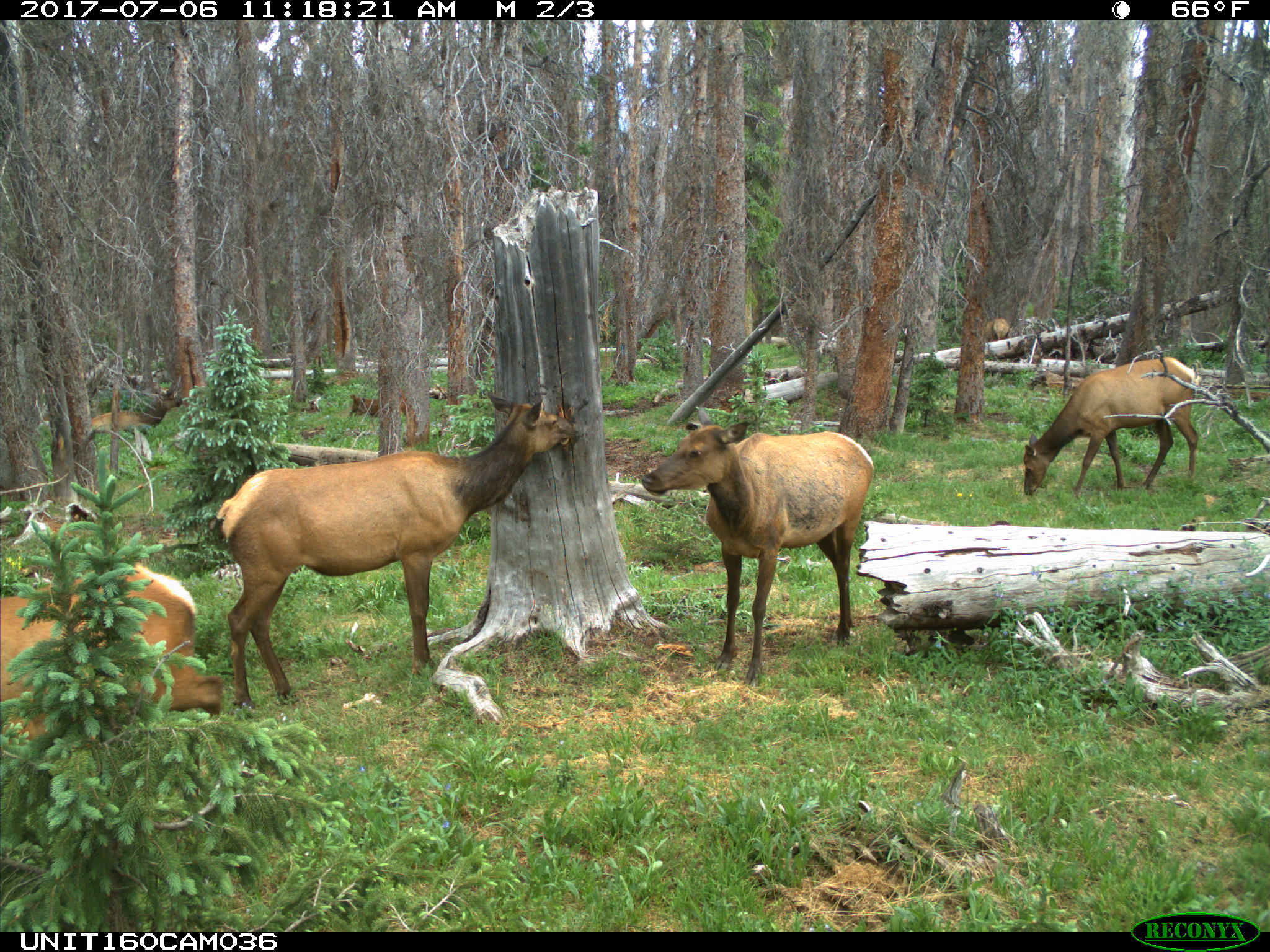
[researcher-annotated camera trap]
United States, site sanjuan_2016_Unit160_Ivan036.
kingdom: Animalia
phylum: Chordata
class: Mammalia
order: Artiodactyla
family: Cervidae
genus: Cervus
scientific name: Cervus elaphus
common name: red deer